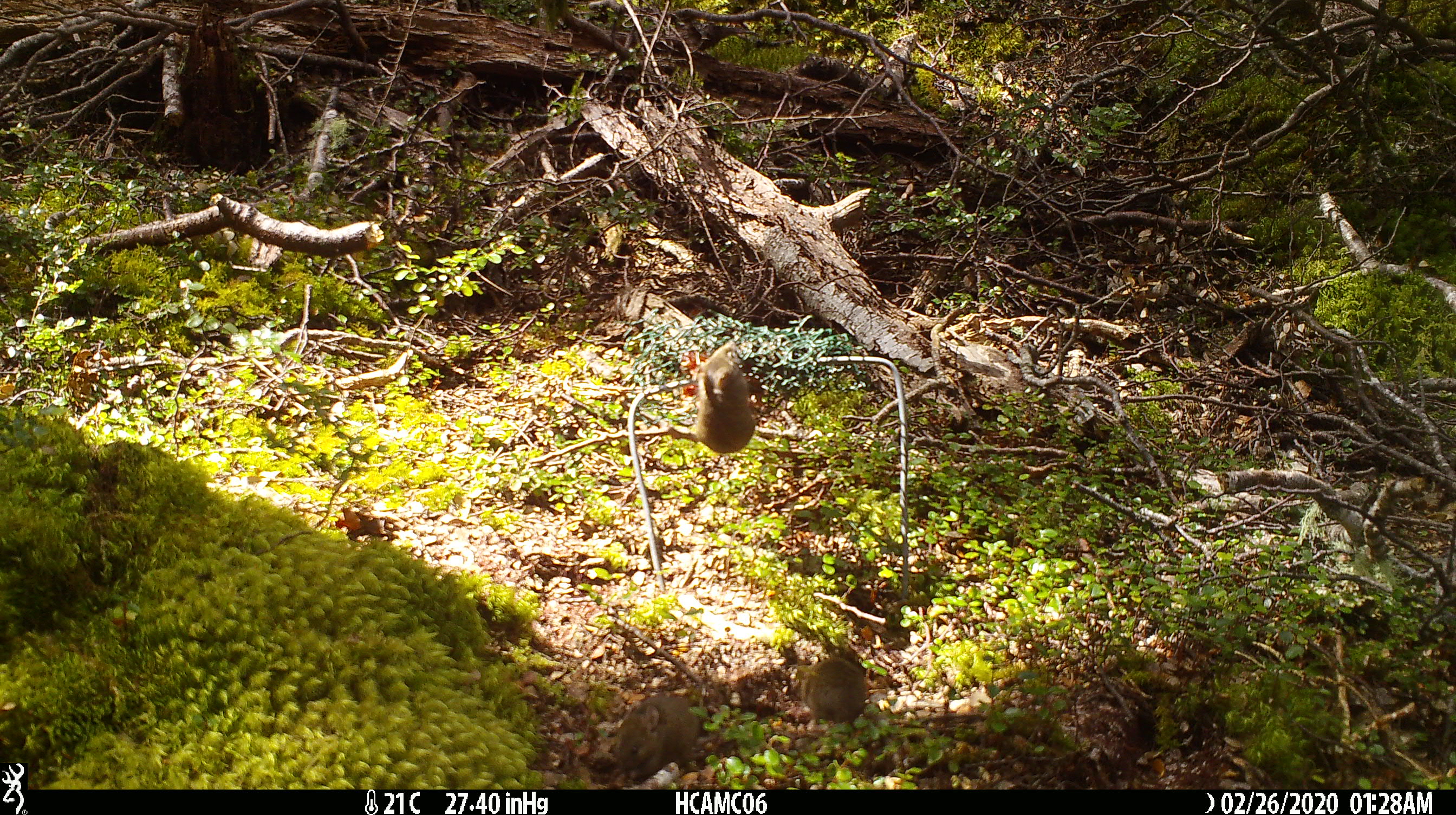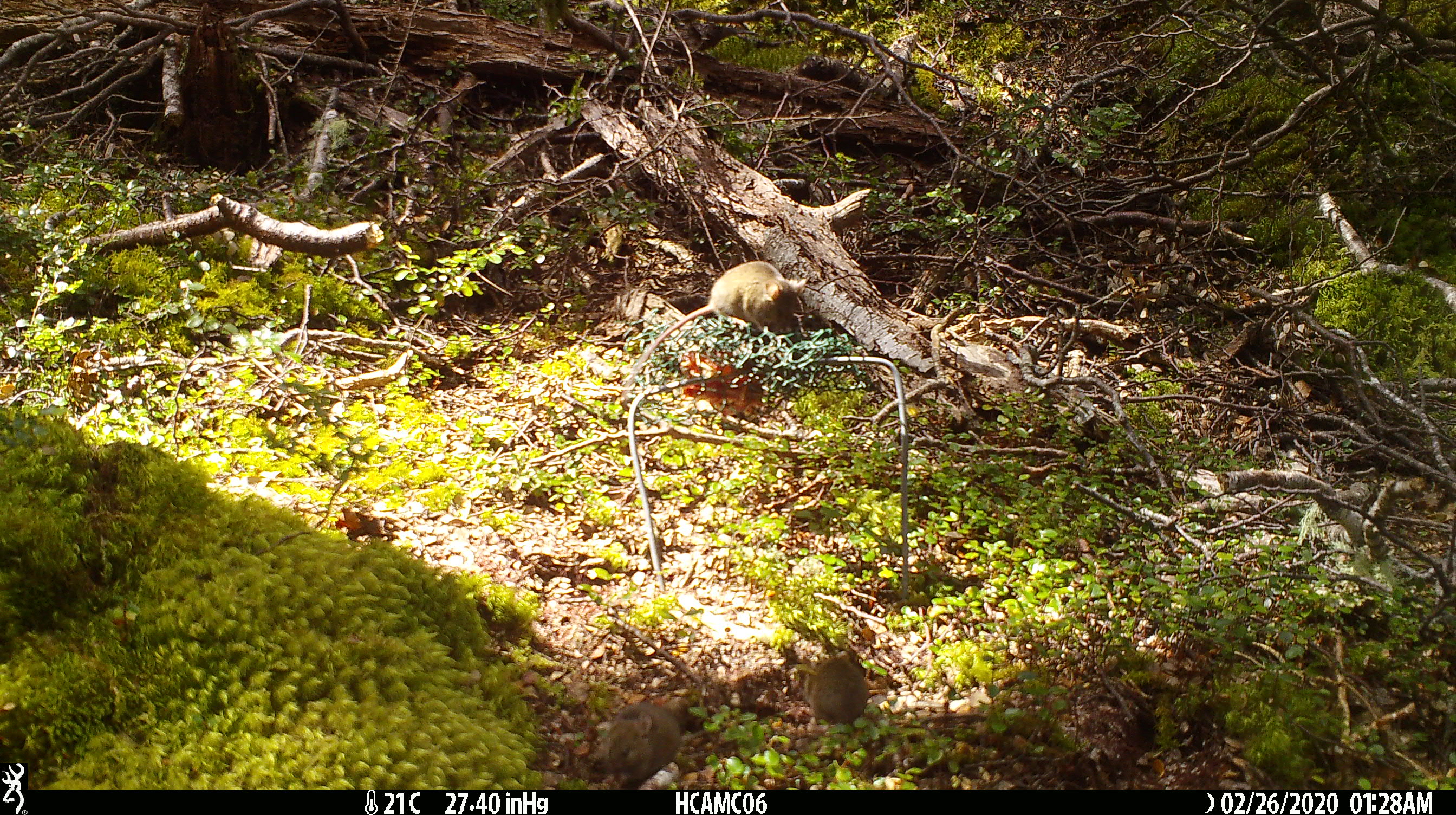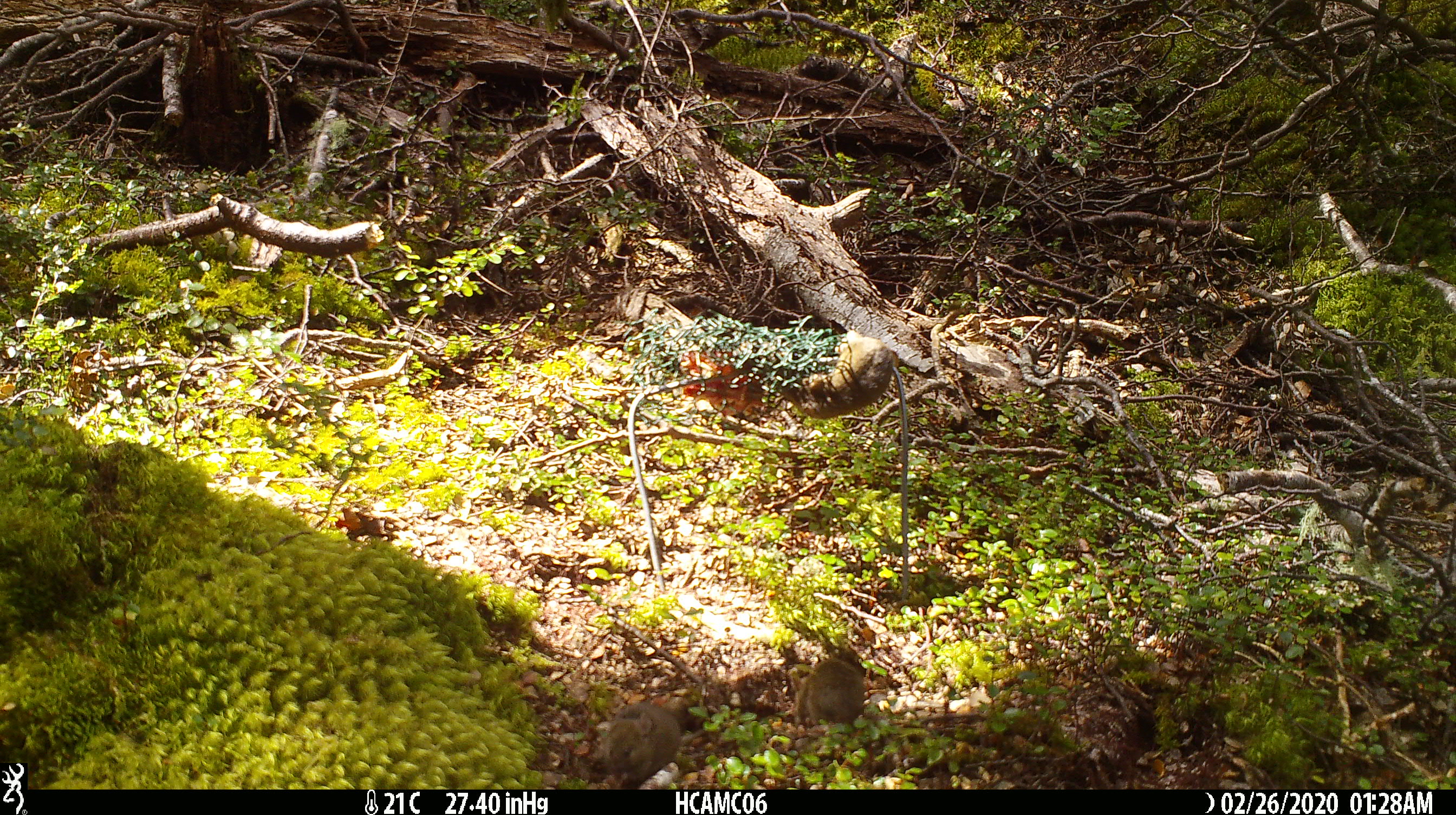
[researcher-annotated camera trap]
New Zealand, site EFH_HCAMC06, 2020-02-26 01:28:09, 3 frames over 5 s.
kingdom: Animalia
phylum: Chordata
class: Mammalia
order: Rodentia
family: Muridae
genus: Mus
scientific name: Mus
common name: mouse